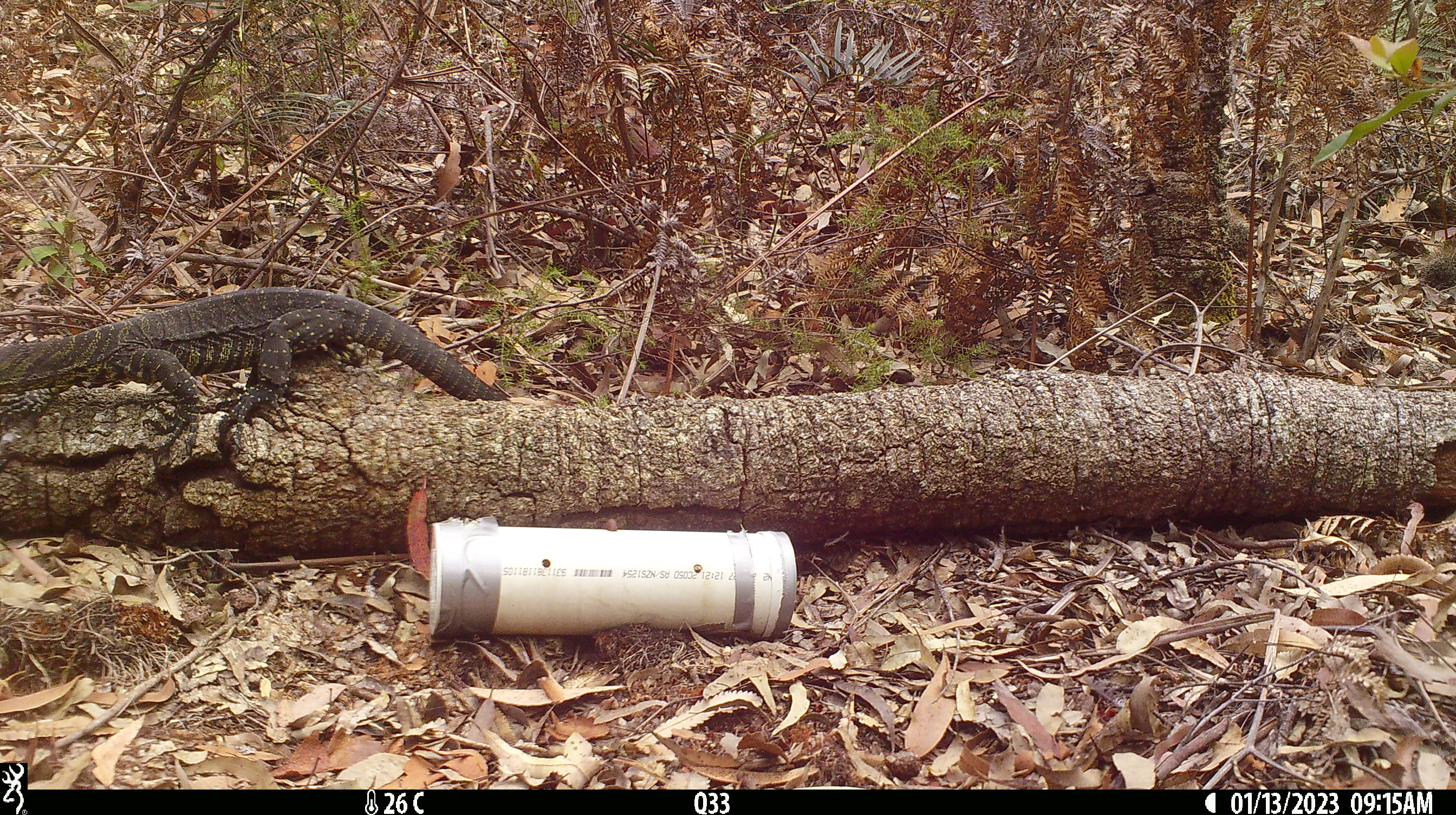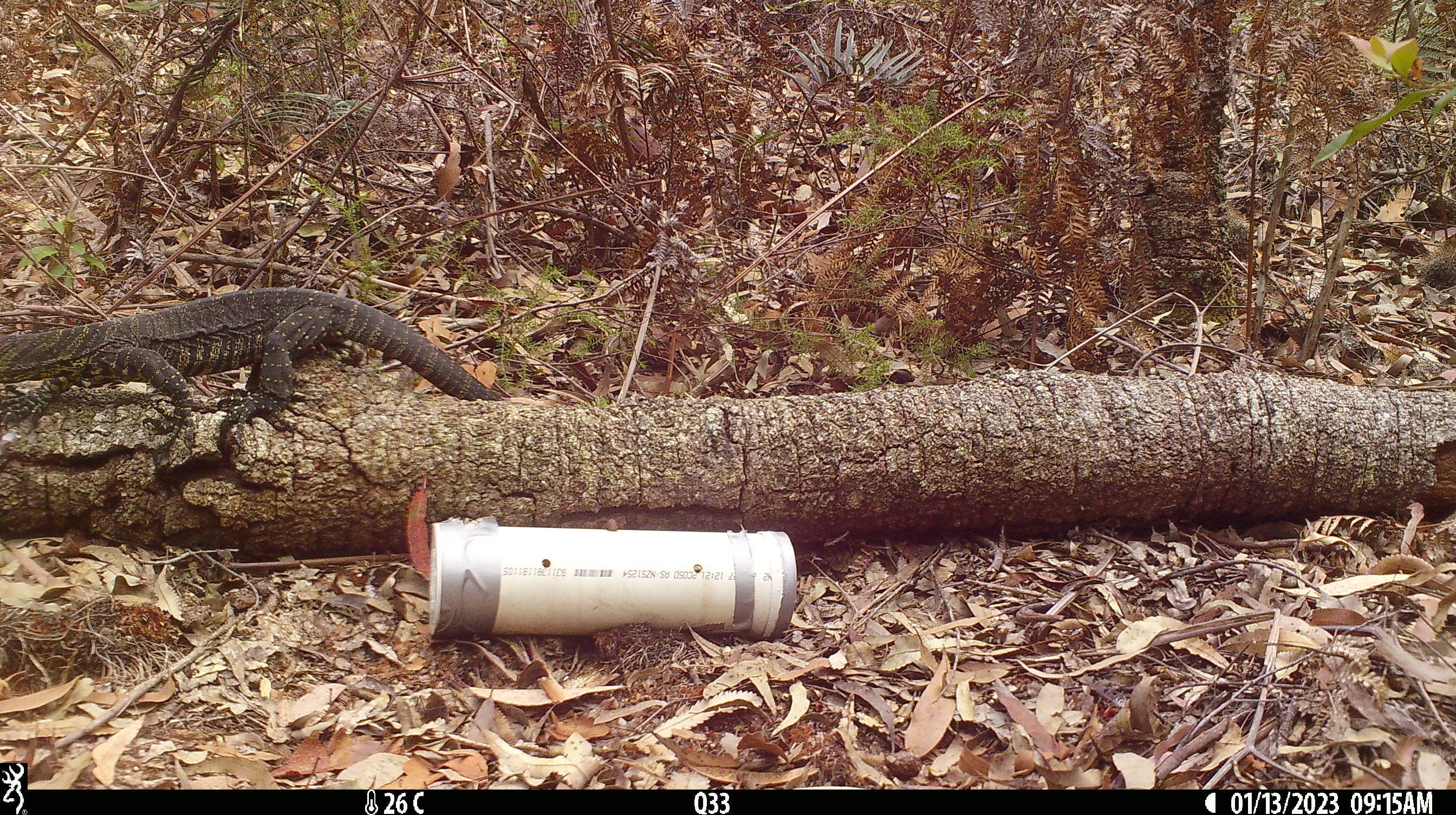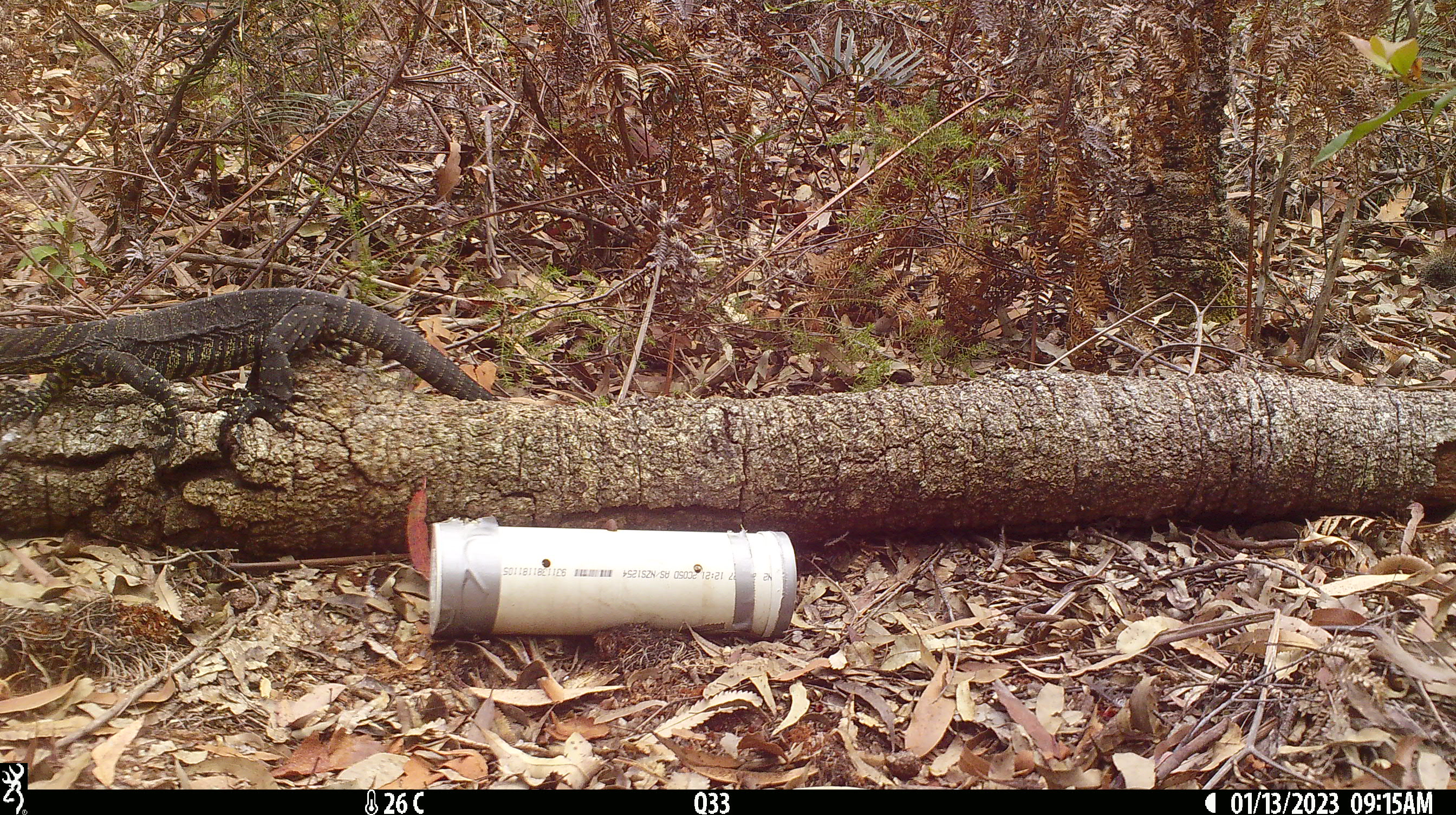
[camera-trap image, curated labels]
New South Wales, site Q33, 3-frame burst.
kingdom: Animalia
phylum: Chordata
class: Reptilia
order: Squamata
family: Varanidae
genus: Varanus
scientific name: Varanus varius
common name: lace monitor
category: goanna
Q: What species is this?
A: Goanna (lace monitor) (Varanus varius).